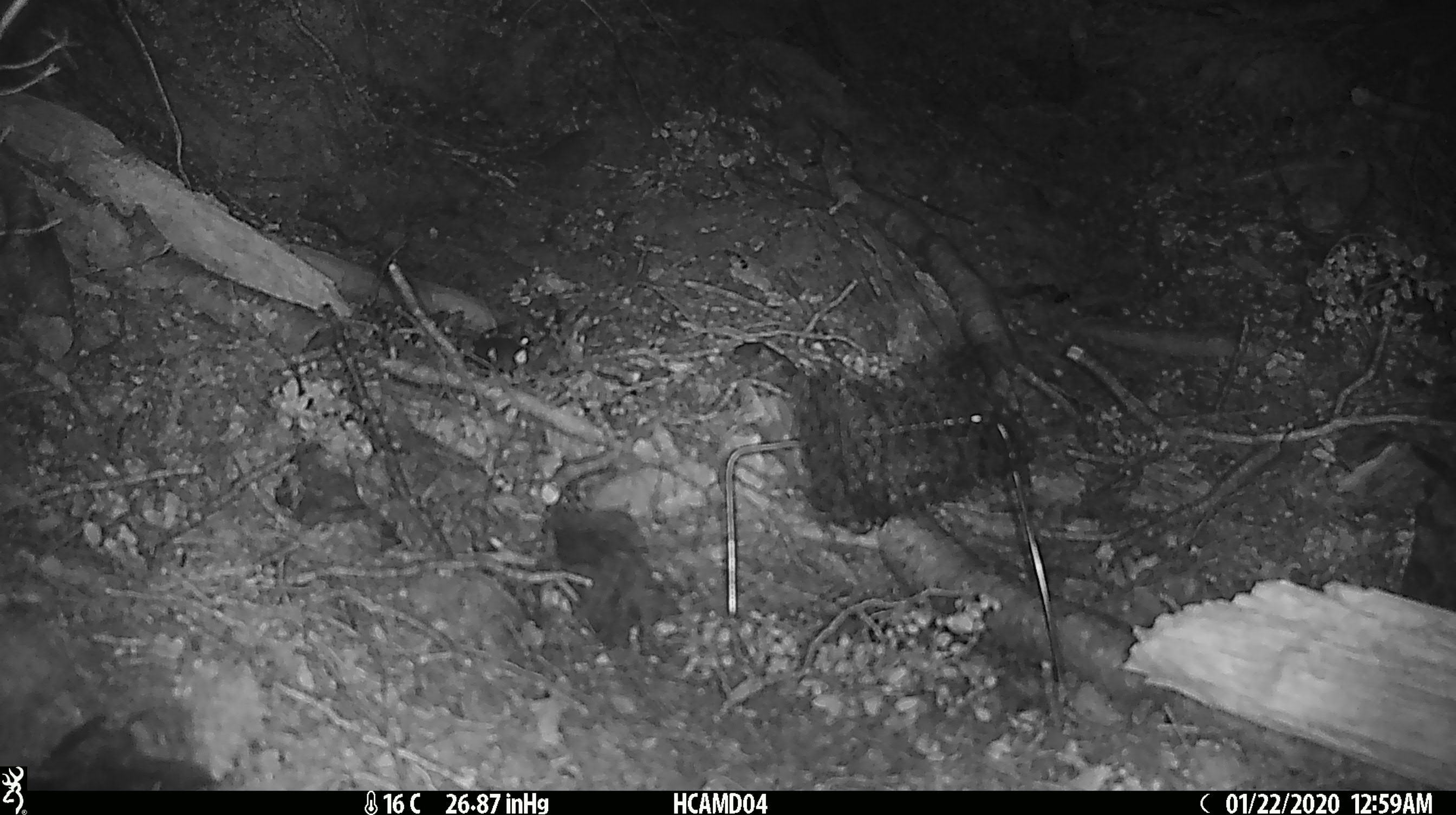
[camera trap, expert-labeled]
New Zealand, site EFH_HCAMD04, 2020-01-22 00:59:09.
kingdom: Animalia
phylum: Chordata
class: Mammalia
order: Rodentia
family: Muridae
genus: Mus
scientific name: Mus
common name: mouse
Mouse (Mus).